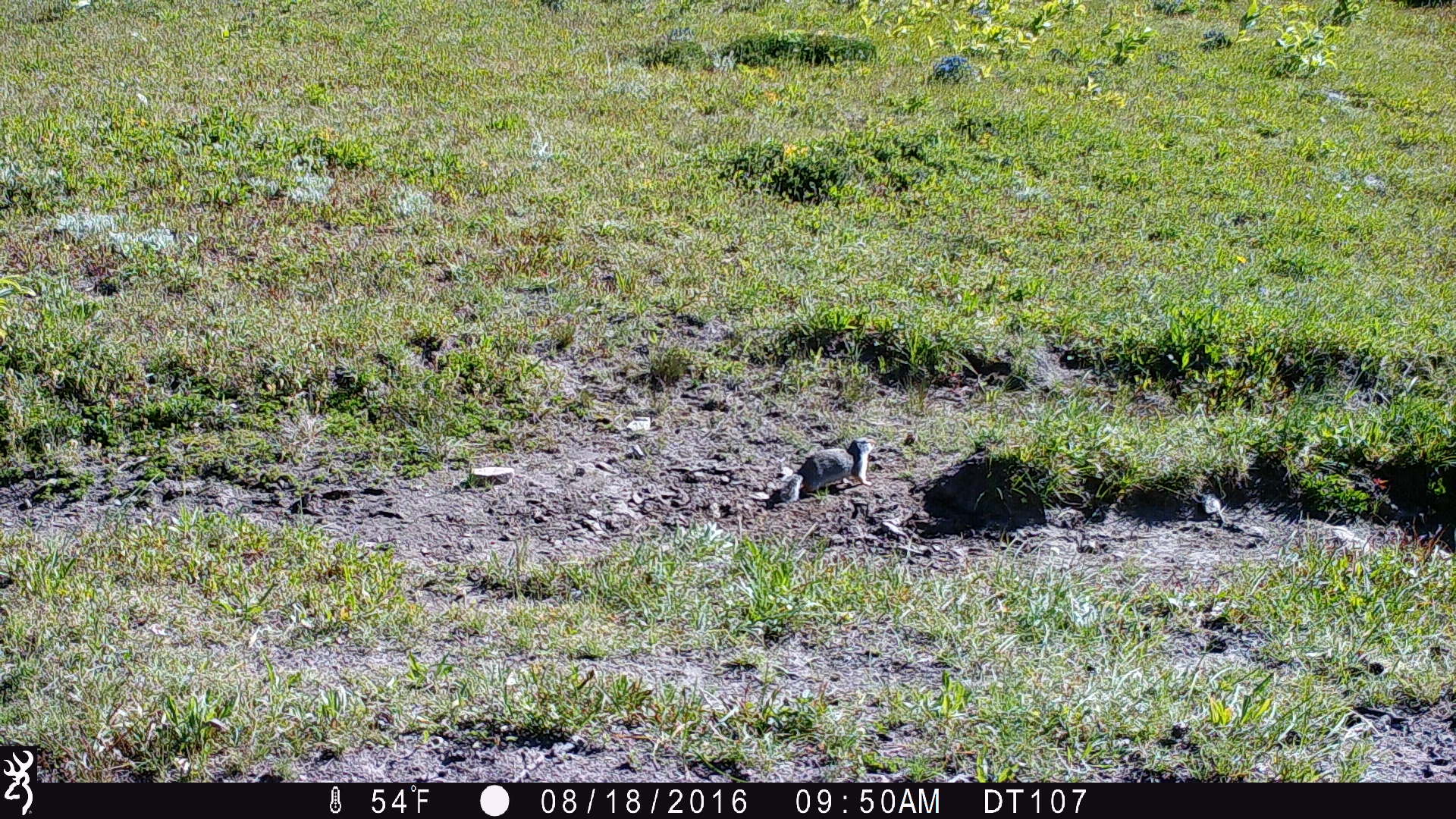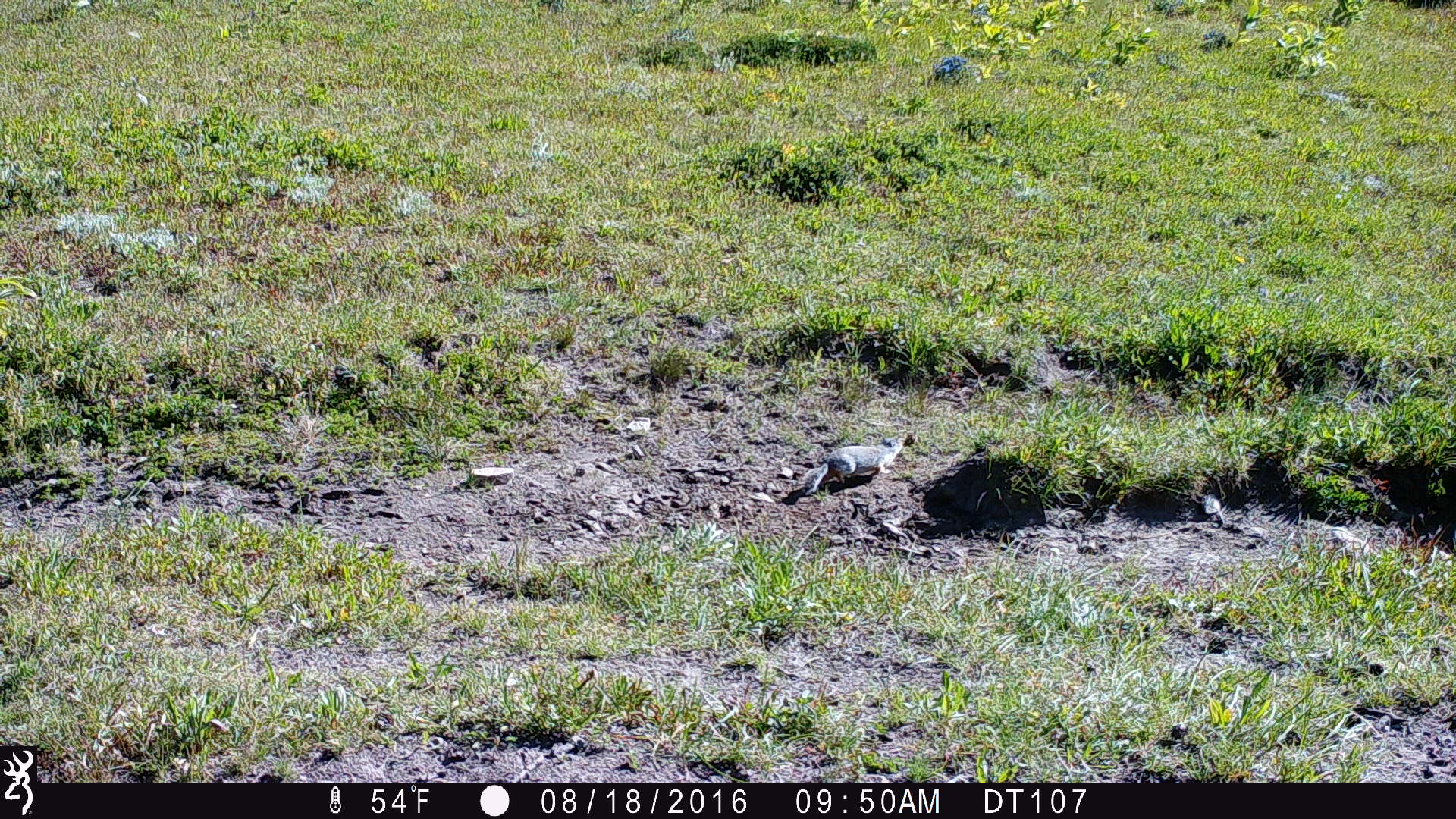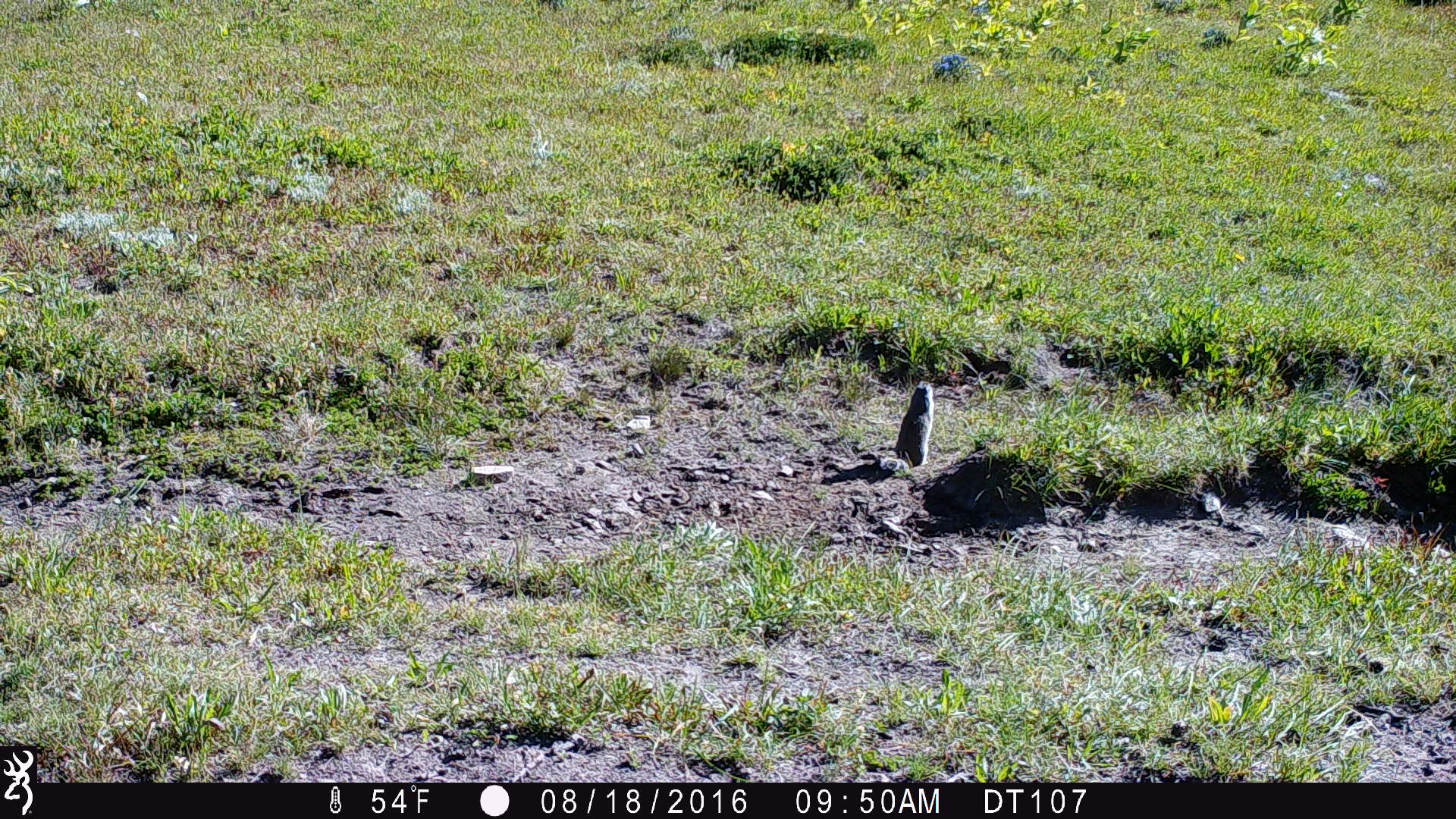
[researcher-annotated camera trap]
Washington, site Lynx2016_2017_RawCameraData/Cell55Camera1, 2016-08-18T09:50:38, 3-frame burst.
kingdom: Animalia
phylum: Chordata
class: Mammalia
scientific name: Mammalia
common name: small mammal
Small mammal (Mammalia). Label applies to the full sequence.